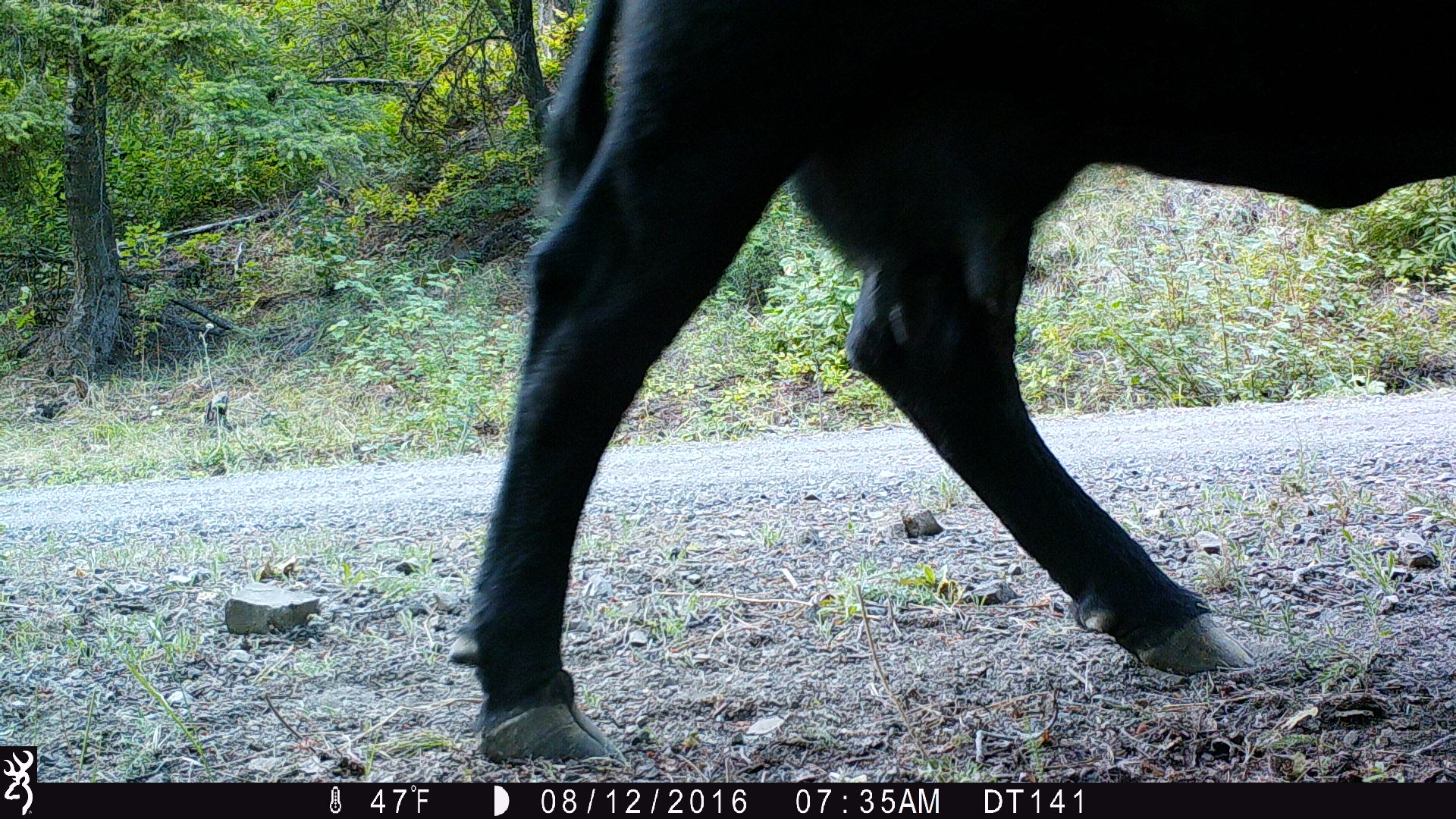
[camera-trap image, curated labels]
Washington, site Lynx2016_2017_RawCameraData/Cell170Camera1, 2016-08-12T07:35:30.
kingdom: Animalia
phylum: Chordata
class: Mammalia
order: Artiodactyla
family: Bovidae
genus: Bos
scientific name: Bos taurus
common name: domestic cattle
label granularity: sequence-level